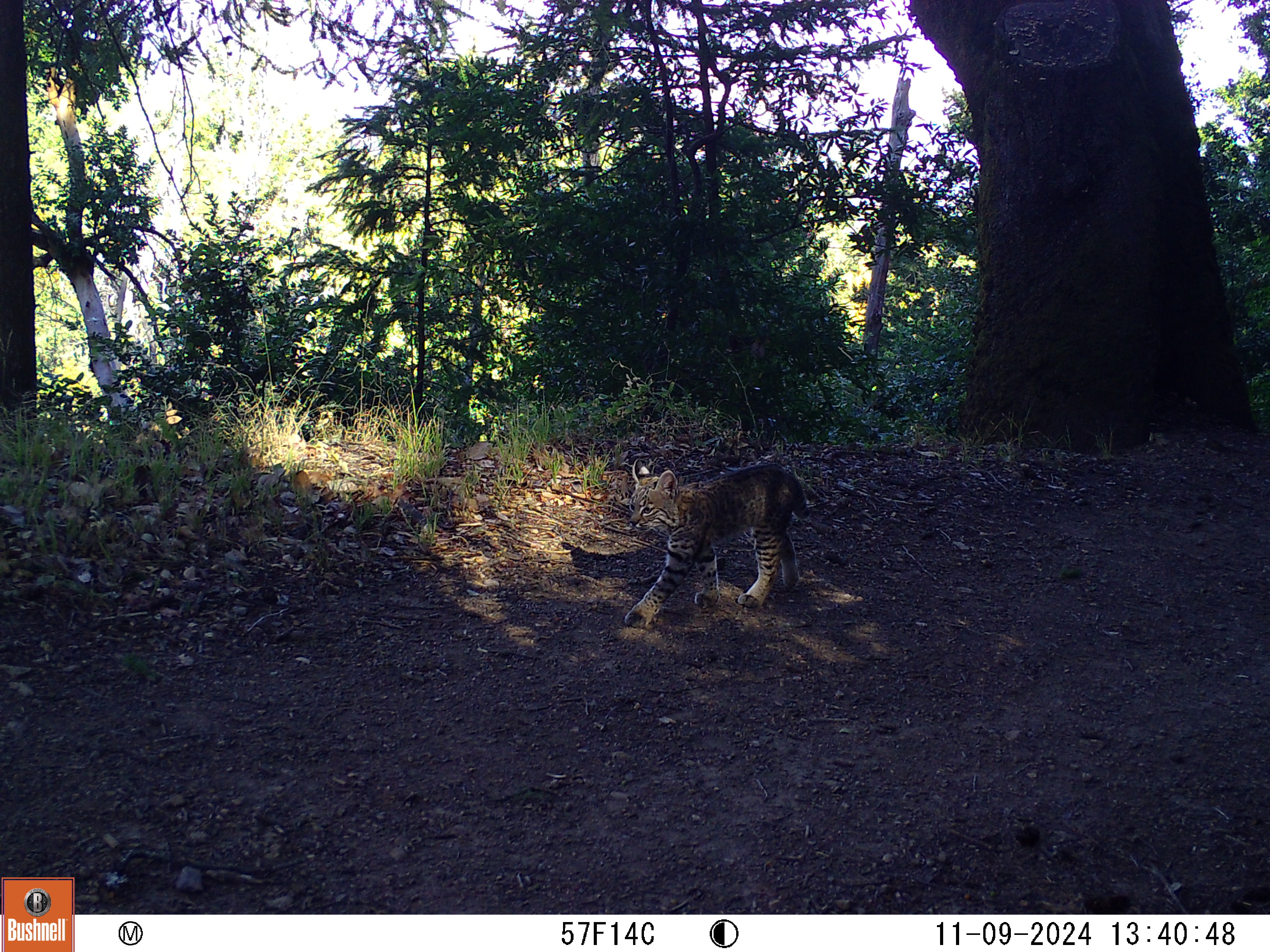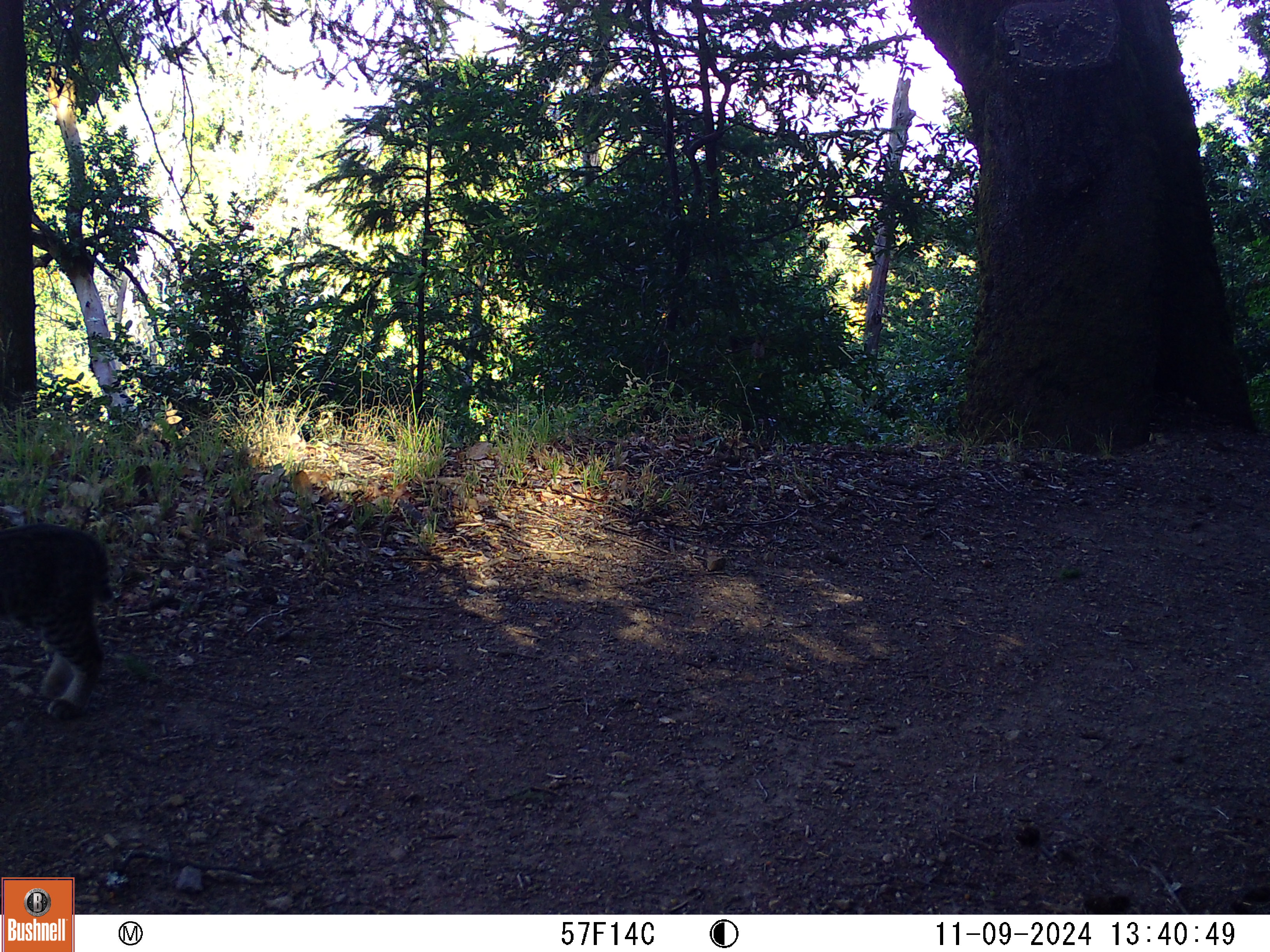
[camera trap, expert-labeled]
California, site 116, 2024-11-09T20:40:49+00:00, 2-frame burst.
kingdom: Animalia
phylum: Chordata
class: Mammalia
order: Carnivora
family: Felidae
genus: Lynx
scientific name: Lynx rufus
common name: bobcat